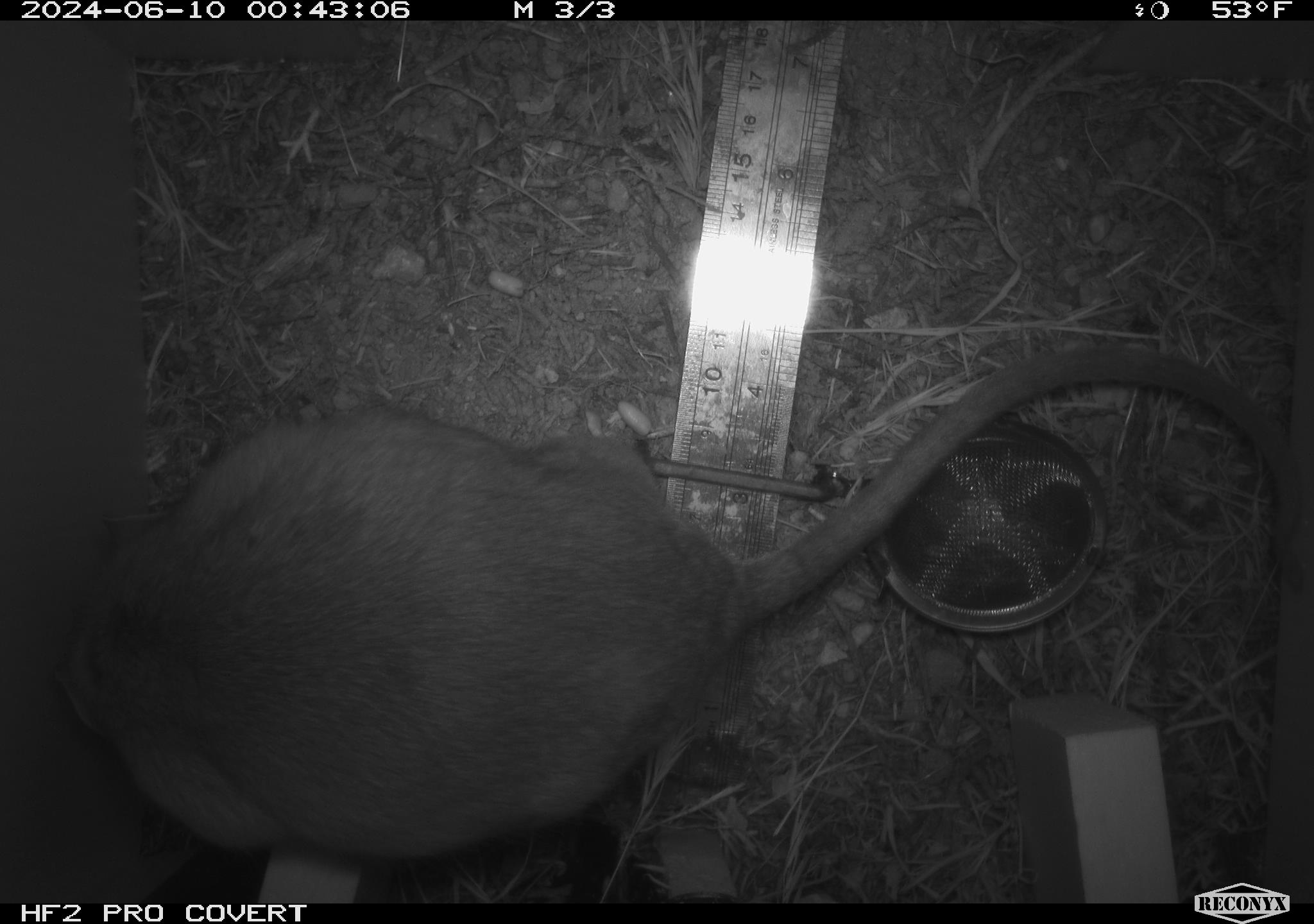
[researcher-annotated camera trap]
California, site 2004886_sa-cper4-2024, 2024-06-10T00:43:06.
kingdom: Animalia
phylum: Chordata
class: Mammalia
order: Rodentia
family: Cricetidae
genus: Neotoma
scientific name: Neotoma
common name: pack rat or woodrat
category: neotoma species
Neotoma species (pack rat or woodrat) (Neotoma).